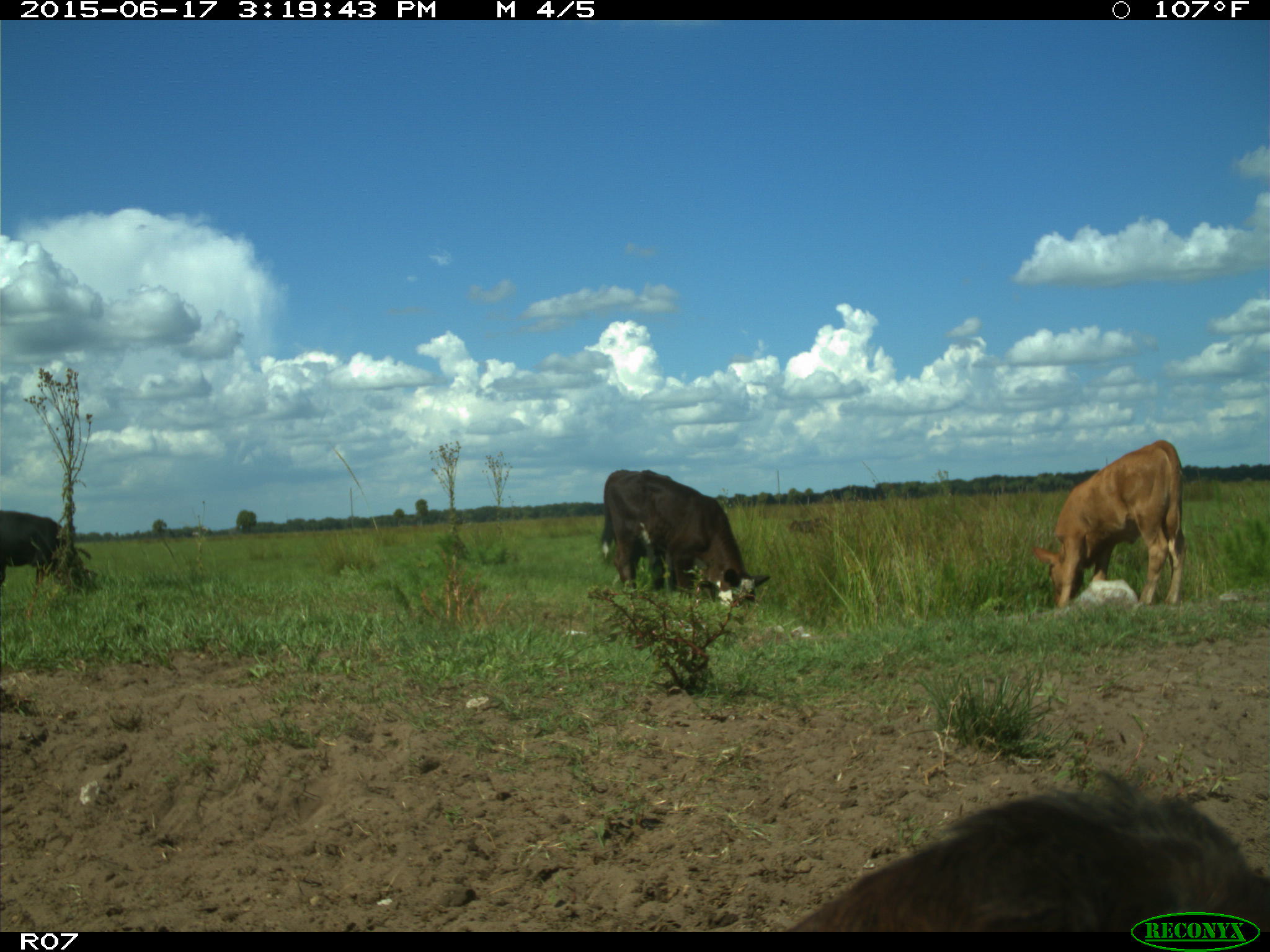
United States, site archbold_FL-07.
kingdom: Animalia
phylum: Chordata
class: Mammalia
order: Artiodactyla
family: Bovidae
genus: Bos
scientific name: Bos taurus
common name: domestic cow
Bos taurus (domestic cow).